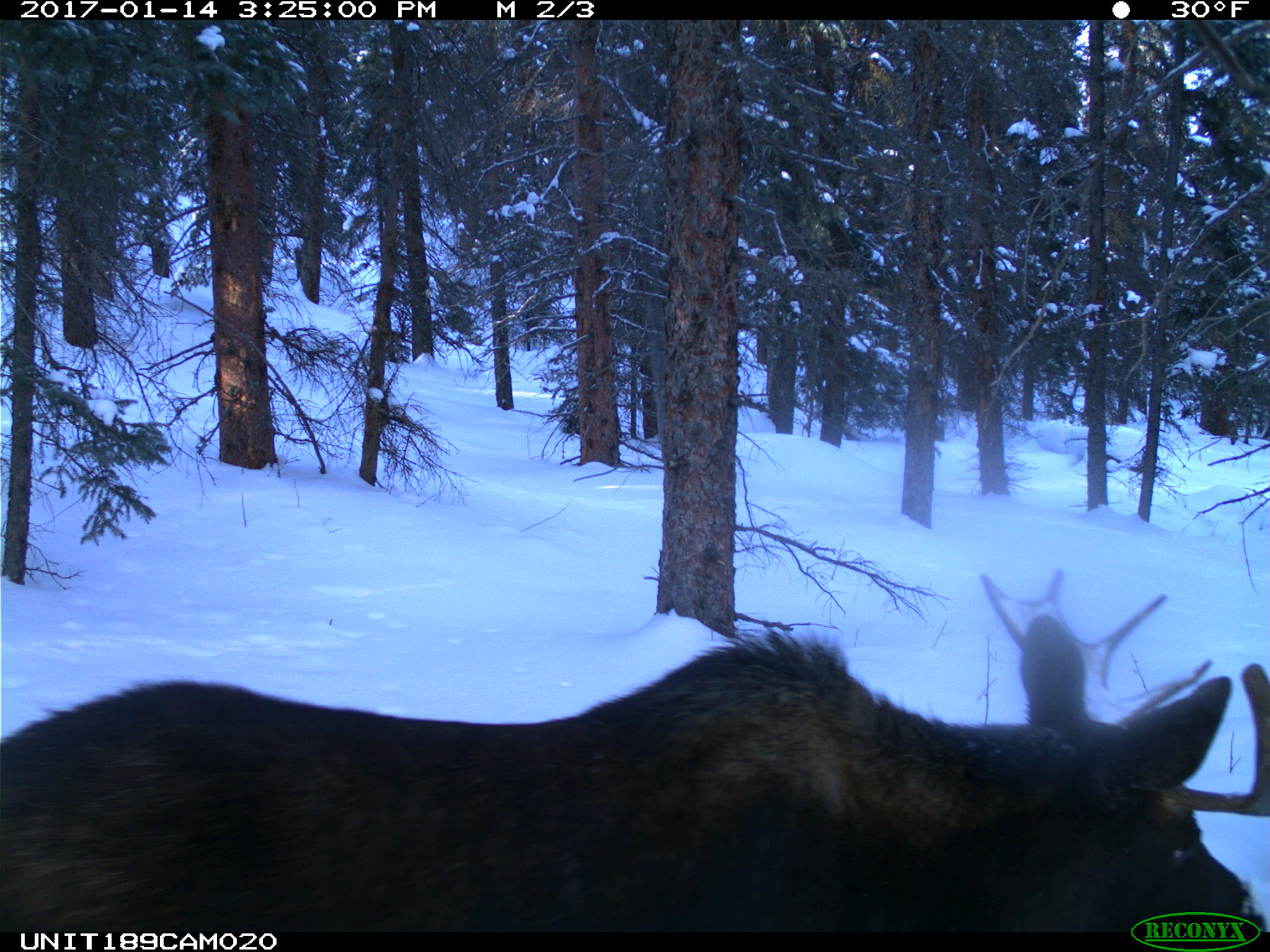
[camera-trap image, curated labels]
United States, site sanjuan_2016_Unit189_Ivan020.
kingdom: Animalia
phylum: Chordata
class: Mammalia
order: Artiodactyla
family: Cervidae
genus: Alces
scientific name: Alces alces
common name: moose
Alces alces (moose).